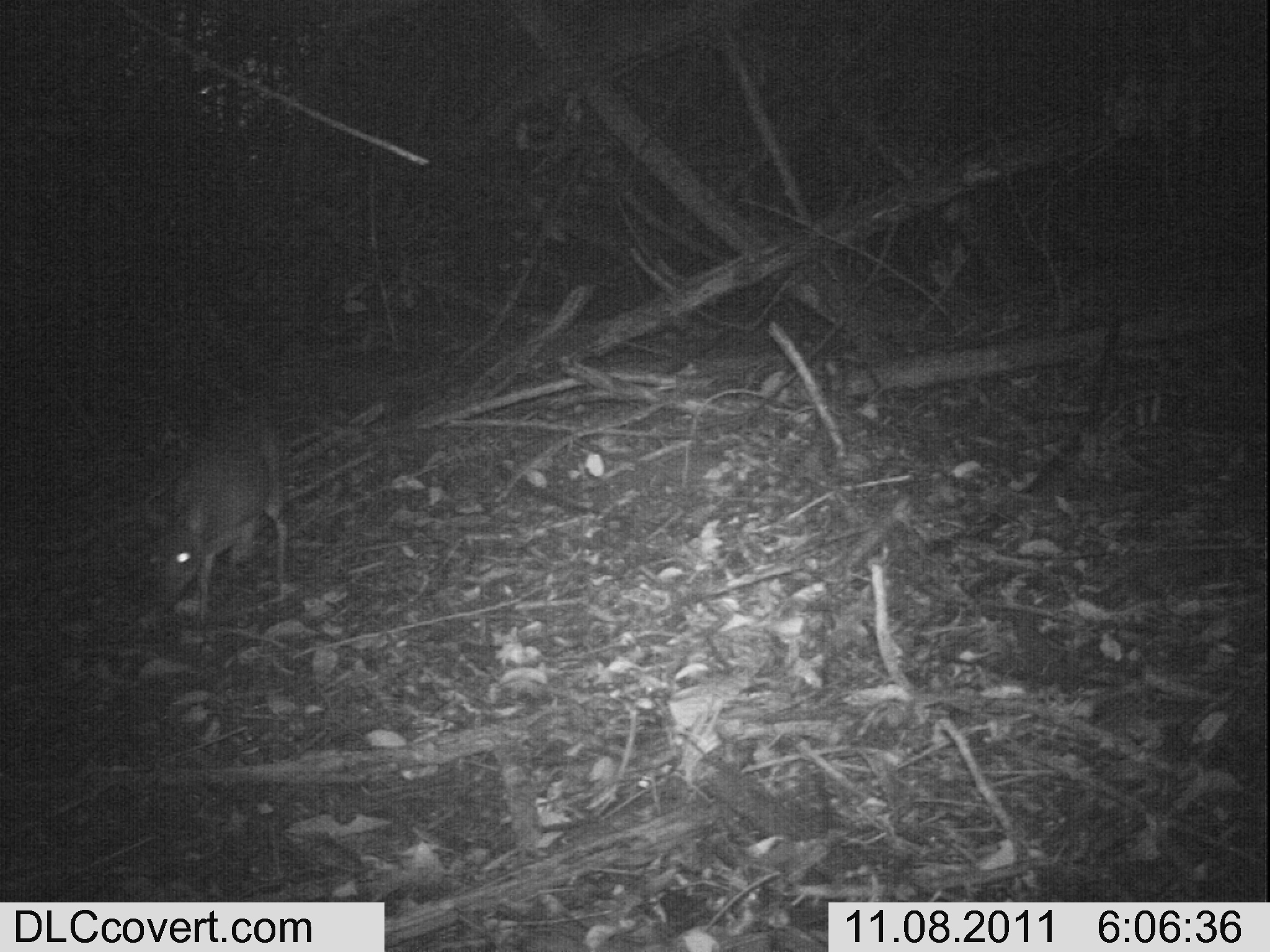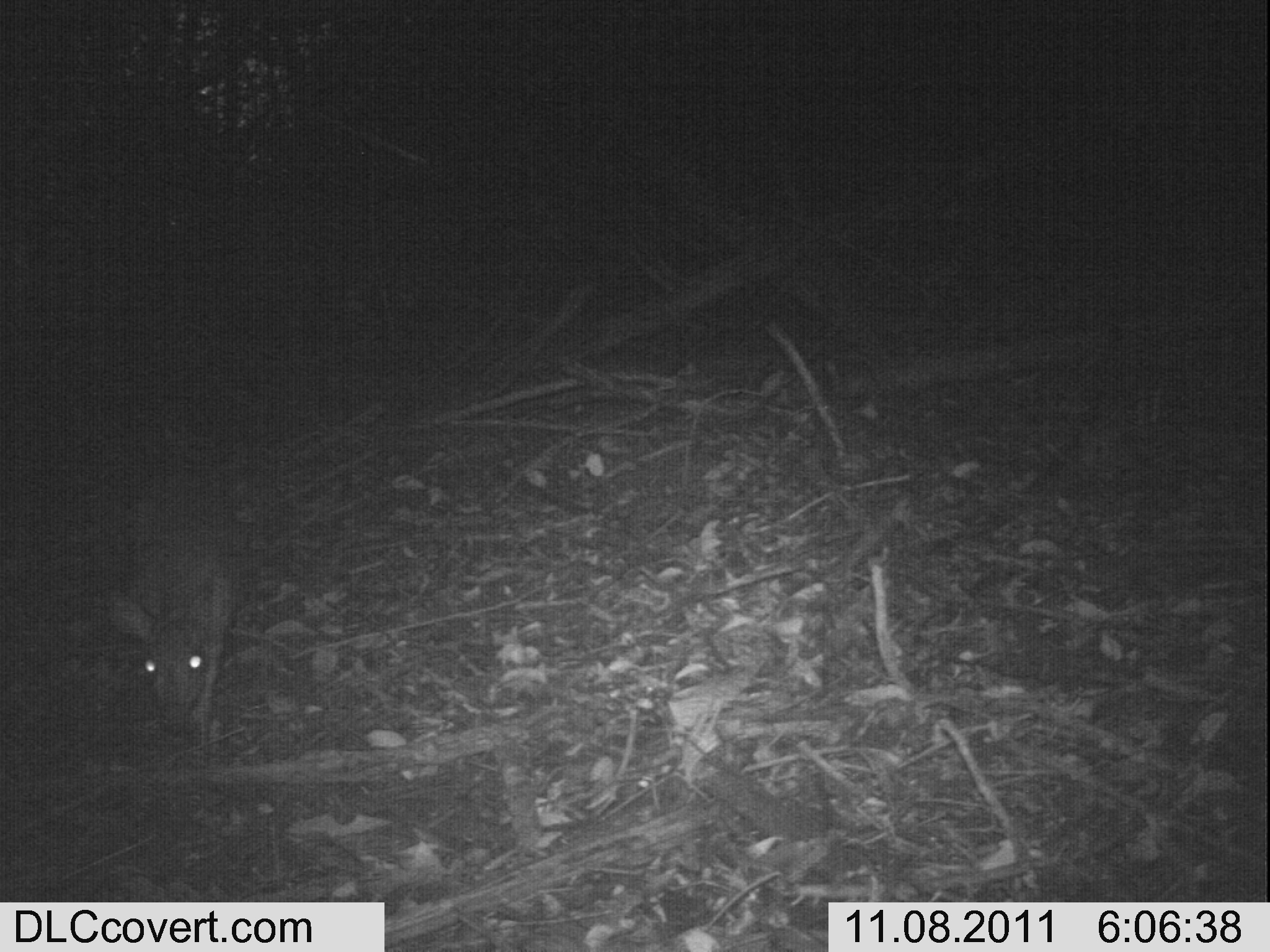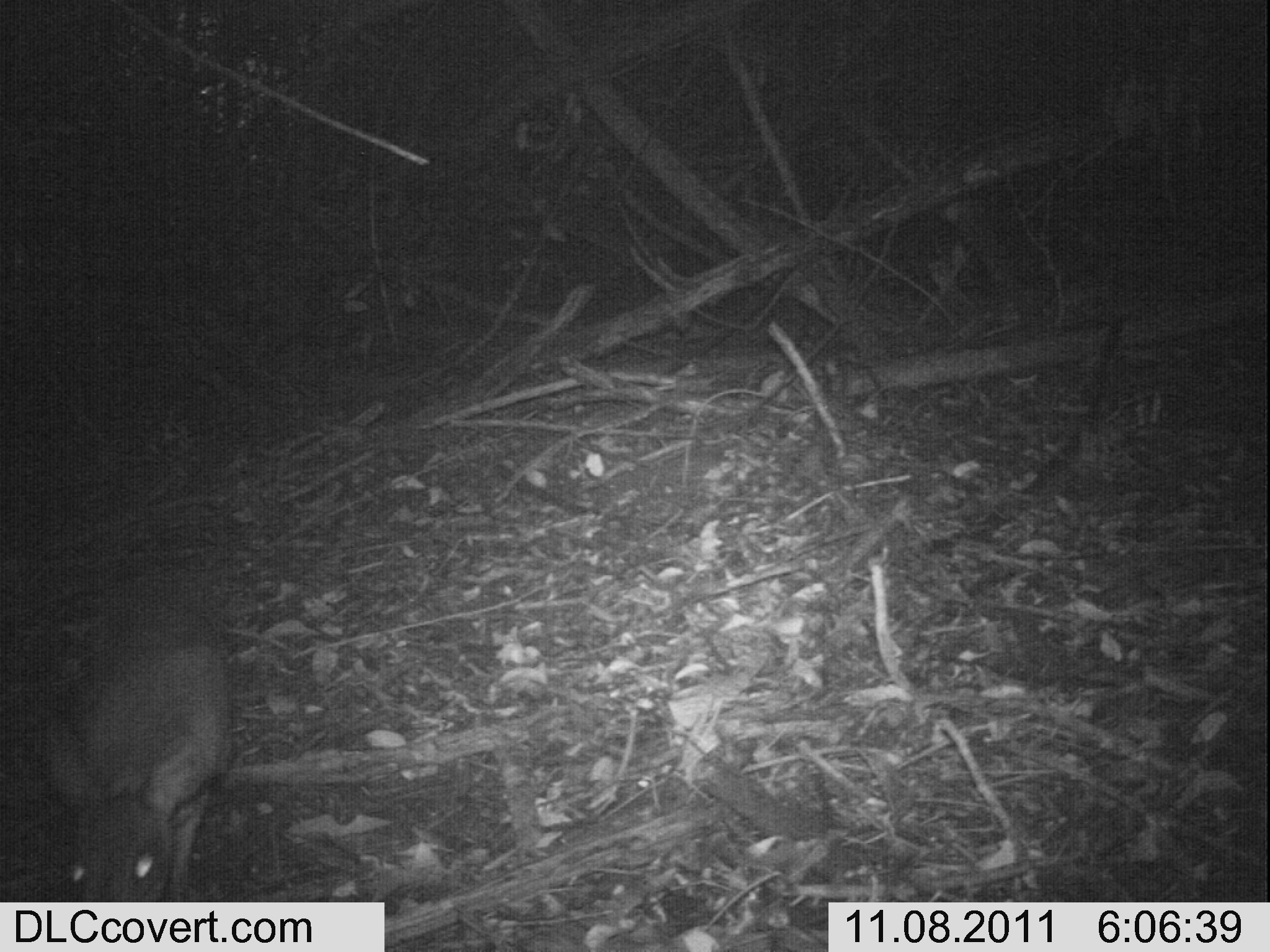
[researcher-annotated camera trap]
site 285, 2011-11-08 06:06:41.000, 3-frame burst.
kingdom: Animalia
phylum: Chordata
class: Mammalia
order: Artiodactyla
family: Bovidae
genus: Nesotragus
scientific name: Nesotragus moschatus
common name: suni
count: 1